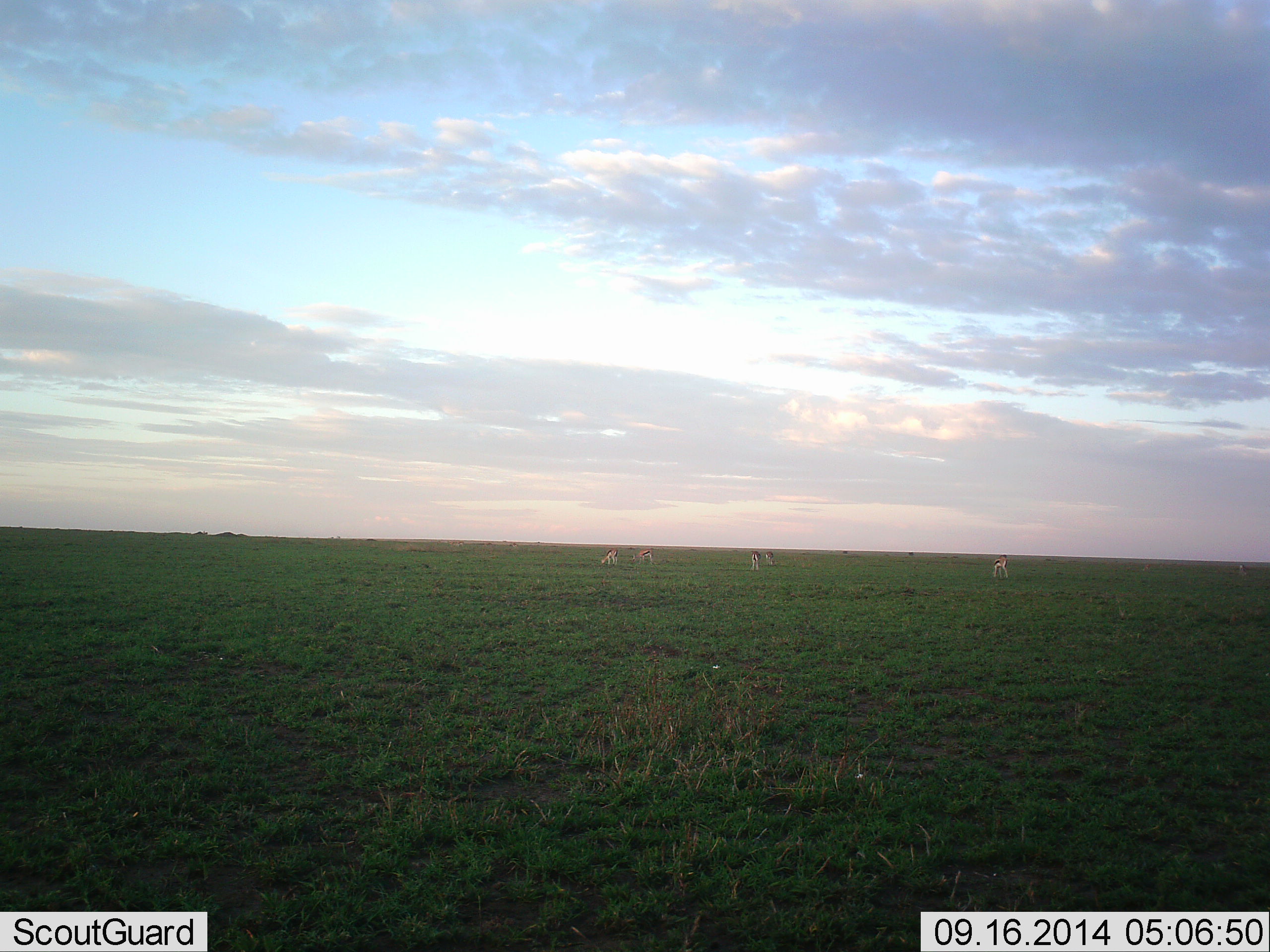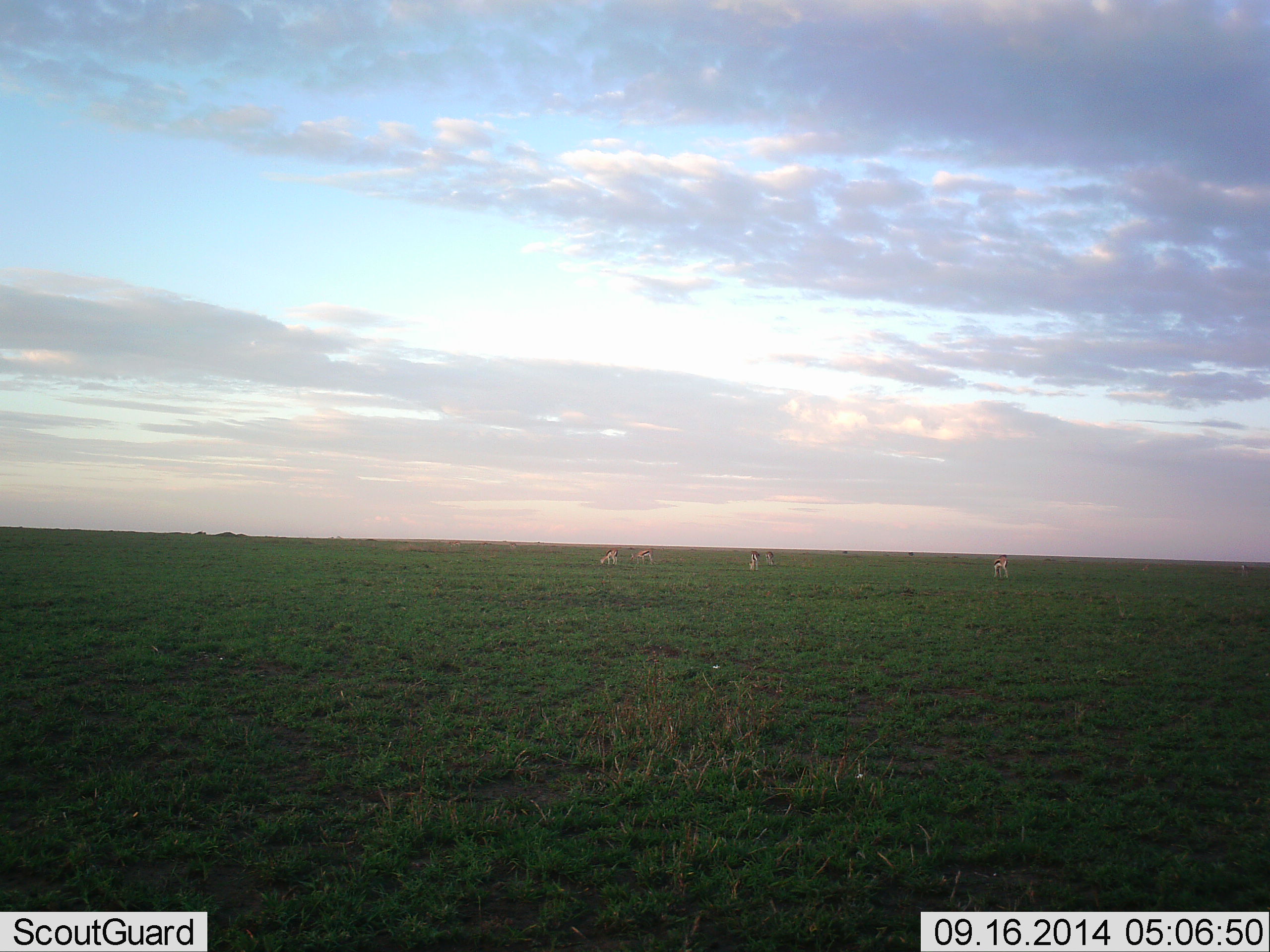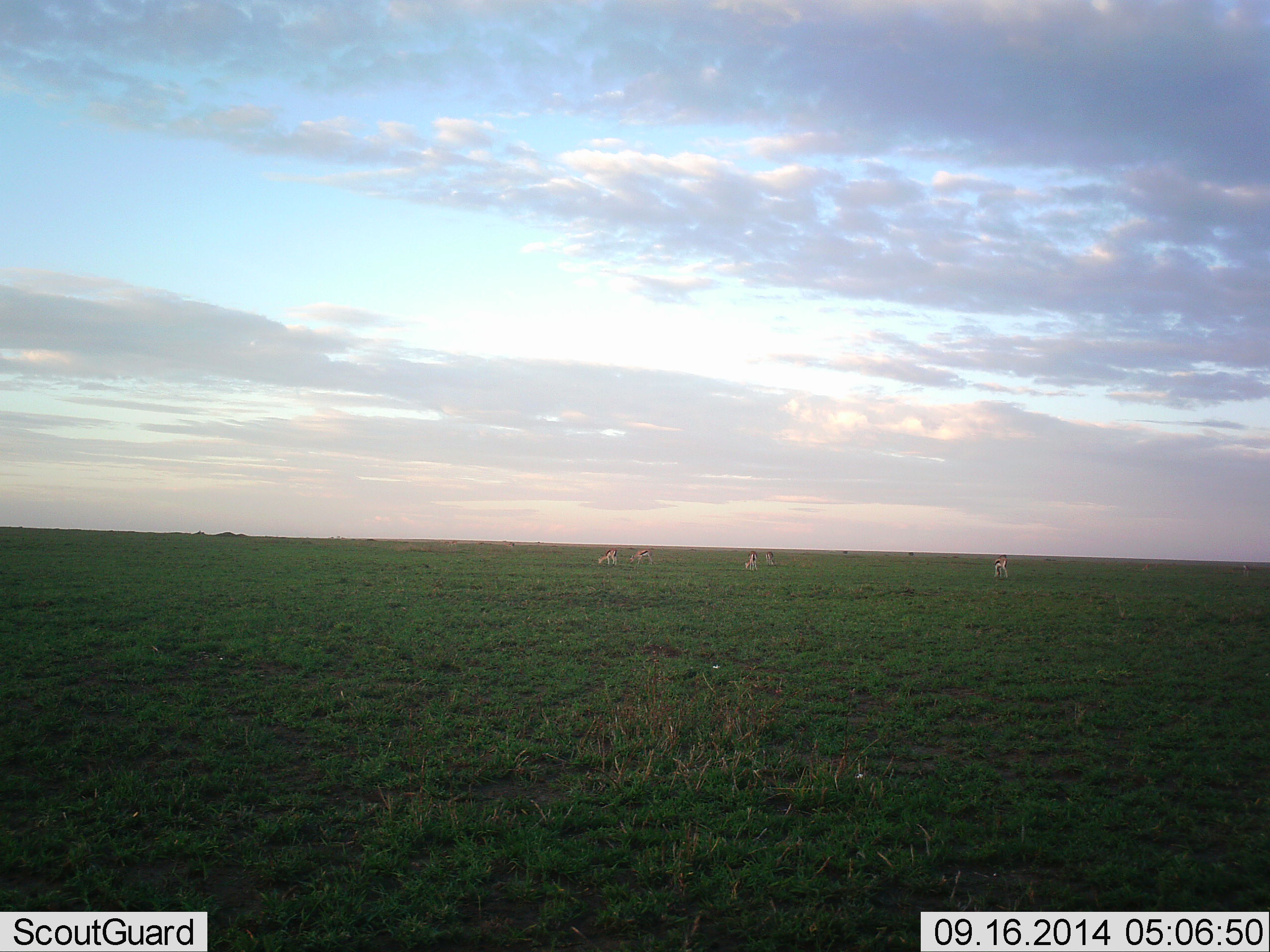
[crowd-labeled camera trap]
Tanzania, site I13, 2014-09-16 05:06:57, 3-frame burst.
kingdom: Animalia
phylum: Chordata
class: Mammalia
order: Artiodactyla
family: Bovidae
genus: Eudorcas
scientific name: Eudorcas thomsonii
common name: thomson's gazelle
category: gazellethomsons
Gazellethomsons (thomson's gazelle) (Eudorcas thomsonii), count 5. Behavior (volunteer vote fractions): standing 30%, resting 0%, moving 10%, interacting 0%. Young present (vote fraction): 0%. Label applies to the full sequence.